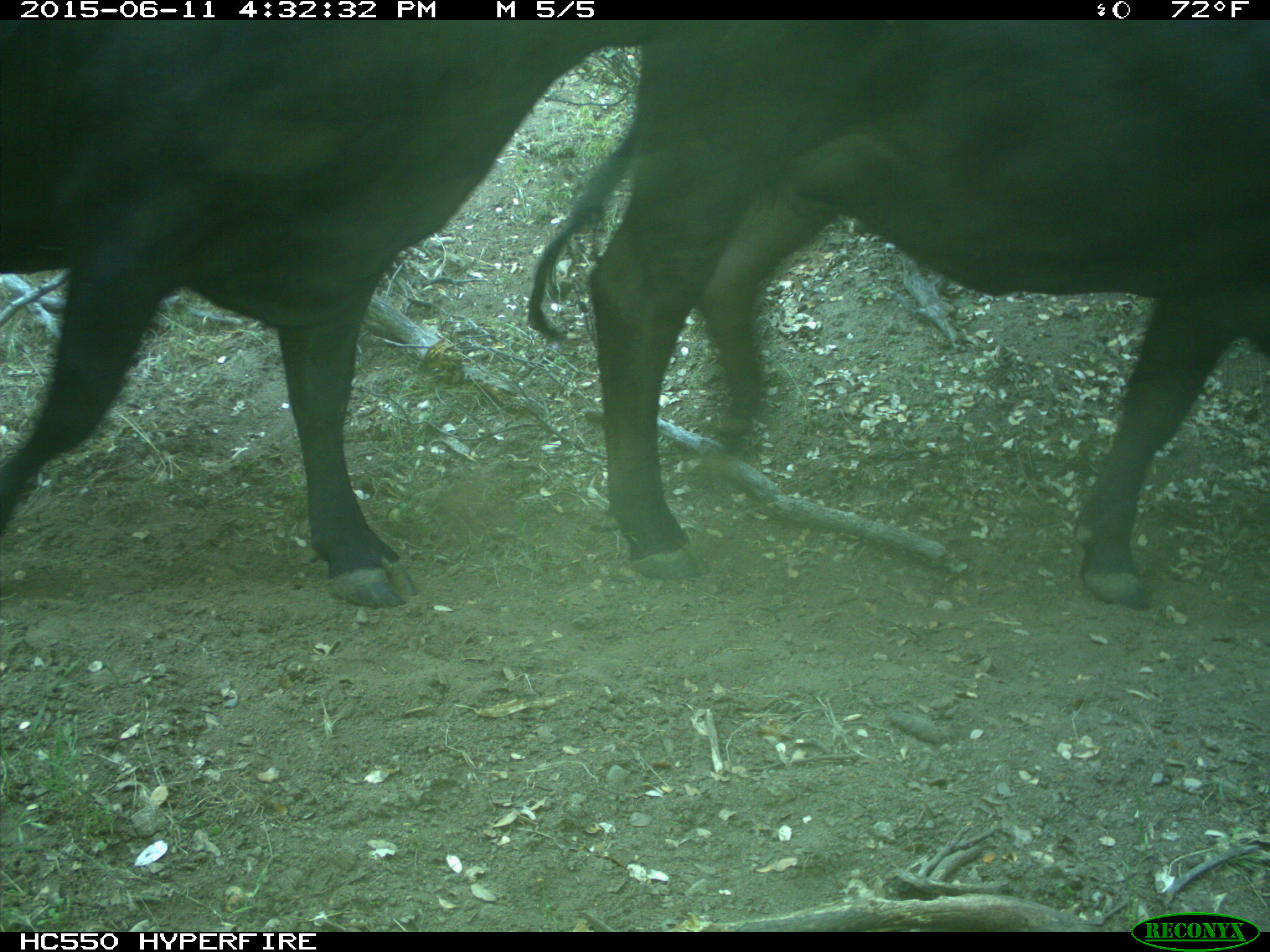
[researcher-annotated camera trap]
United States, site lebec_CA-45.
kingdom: Animalia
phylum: Chordata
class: Mammalia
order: Artiodactyla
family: Bovidae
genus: Bos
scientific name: Bos taurus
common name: domestic cow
Bos taurus (domestic cow).